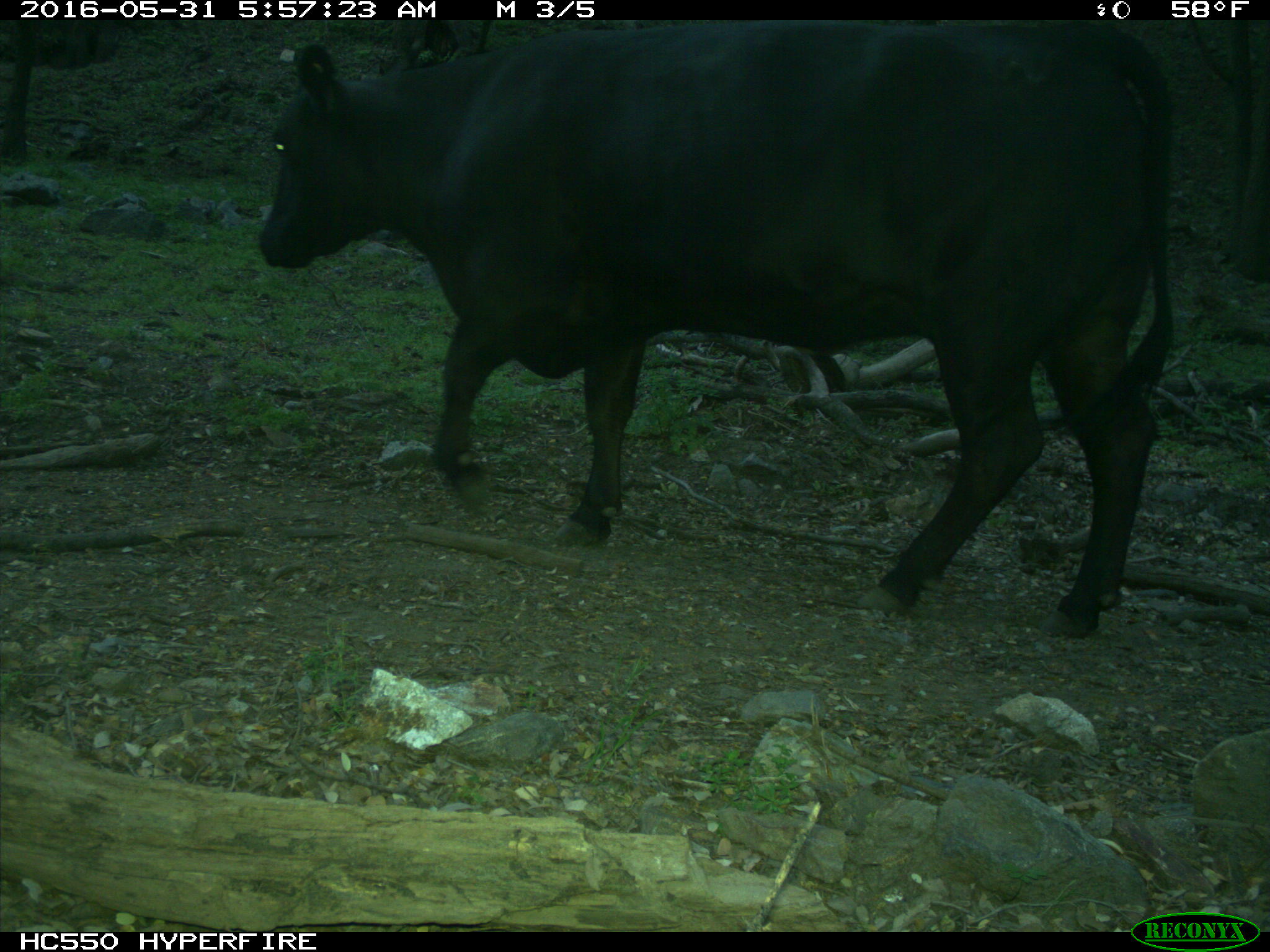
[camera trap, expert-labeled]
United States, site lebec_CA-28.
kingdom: Animalia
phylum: Chordata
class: Mammalia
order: Artiodactyla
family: Bovidae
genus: Bos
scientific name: Bos taurus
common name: domestic cow